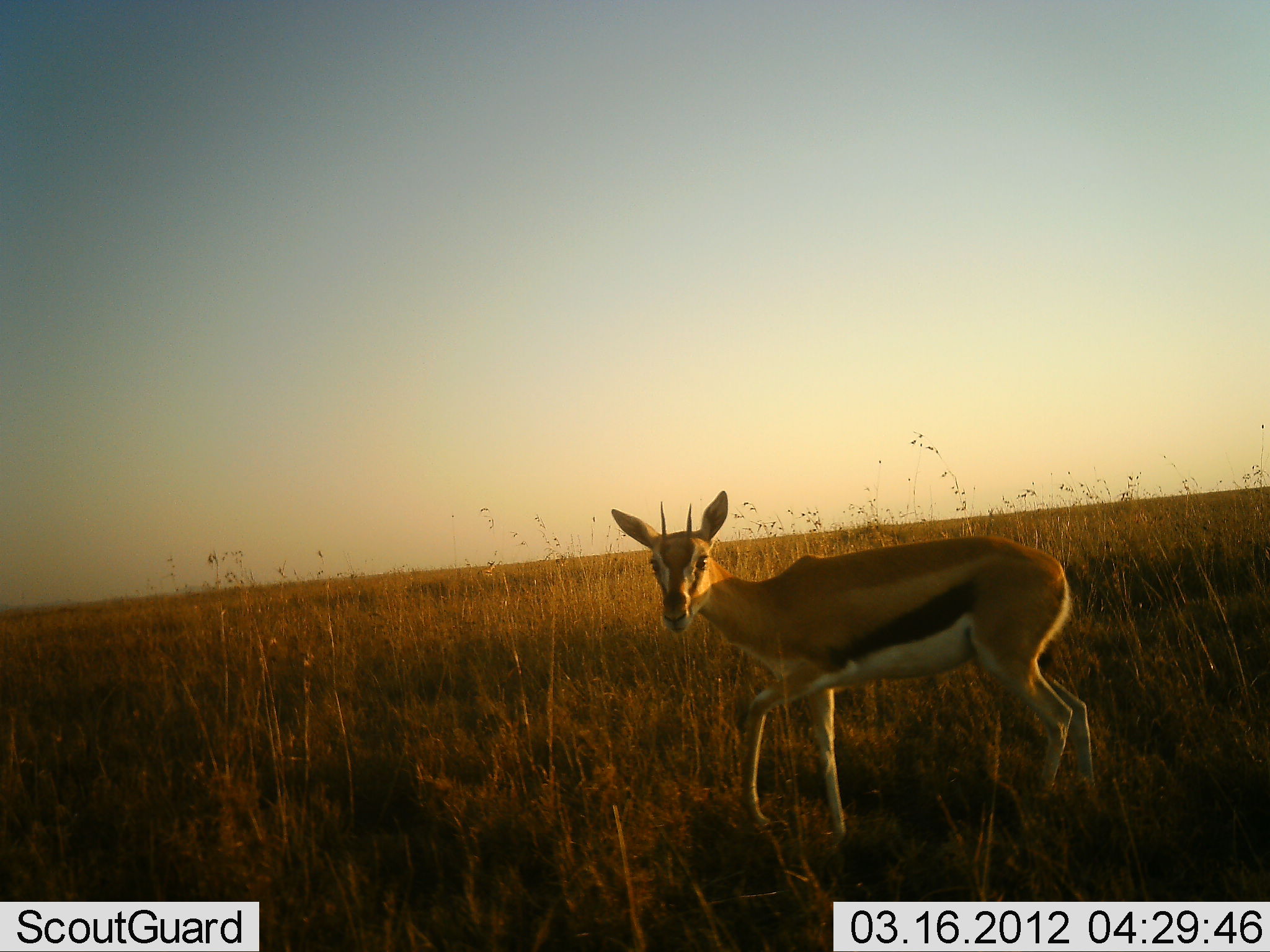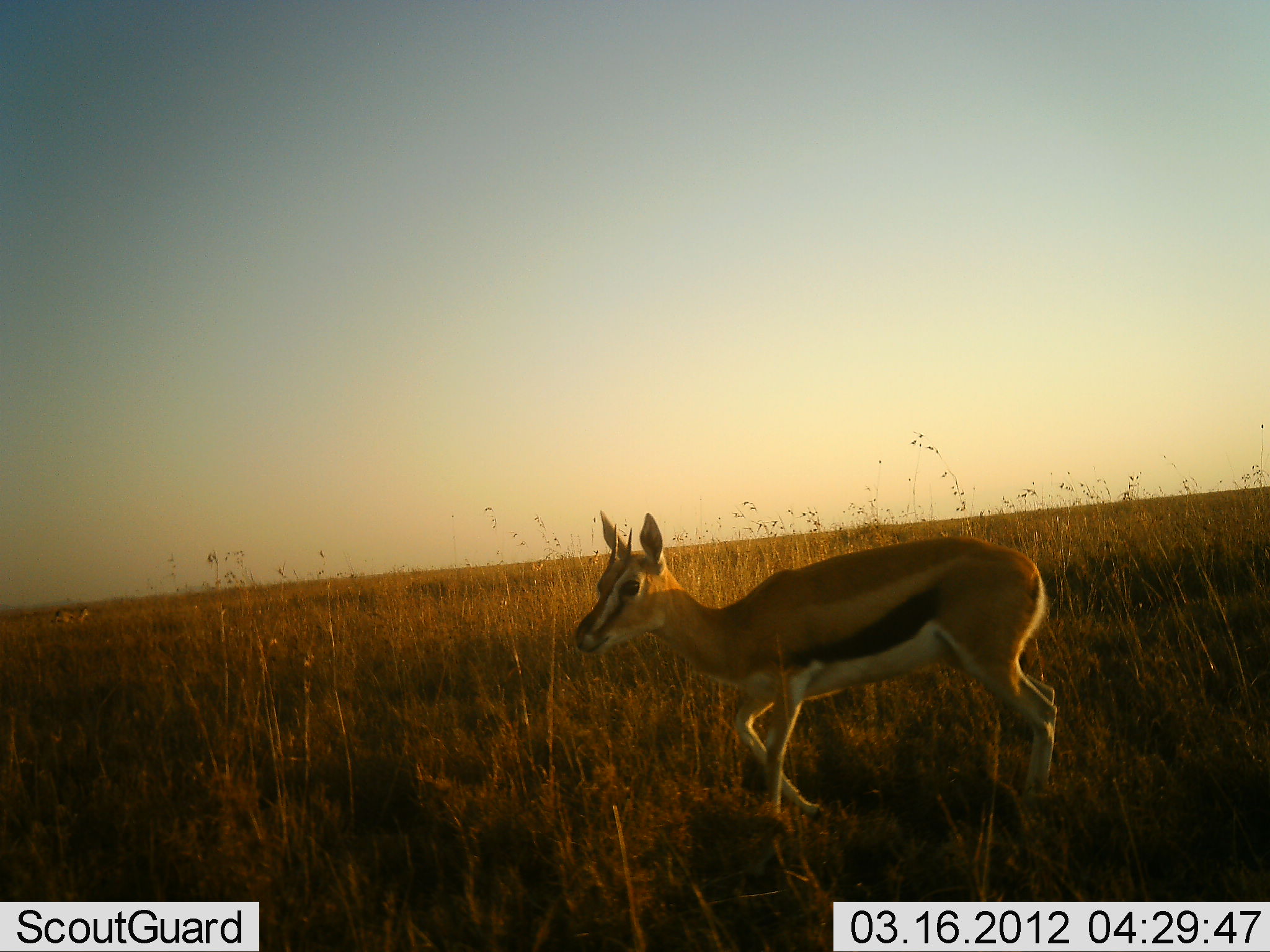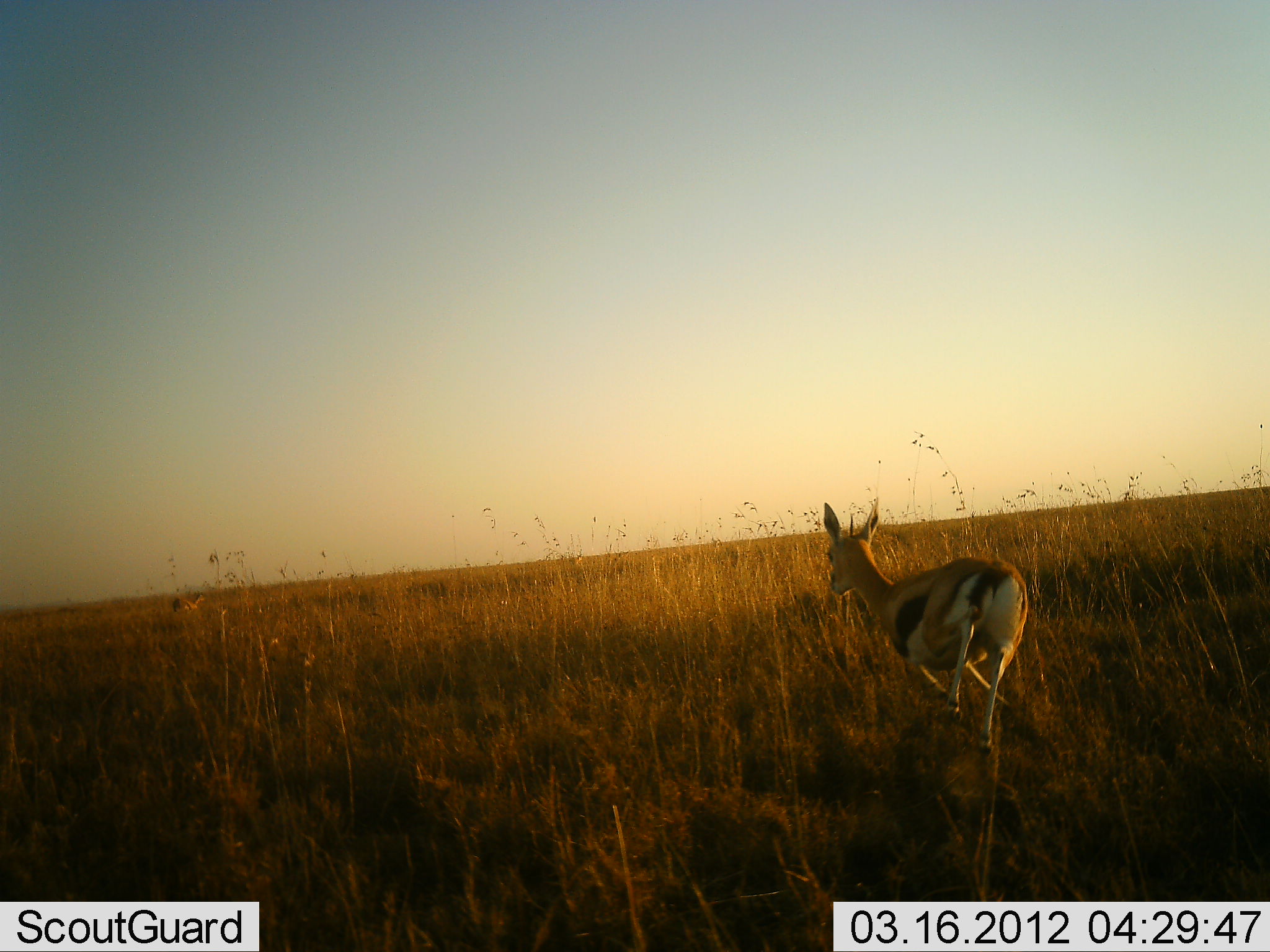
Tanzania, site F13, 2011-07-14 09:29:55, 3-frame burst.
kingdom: Animalia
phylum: Chordata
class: Mammalia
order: Artiodactyla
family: Bovidae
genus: Eudorcas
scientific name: Eudorcas thomsonii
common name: thomson's gazelle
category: gazellethomsons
Gazellethomsons (thomson's gazelle) (Eudorcas thomsonii), count 1. Behavior (volunteer vote fractions): standing 17%, resting 0%, moving 83%, interacting 0%. Young present (vote fraction): 0%. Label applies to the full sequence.